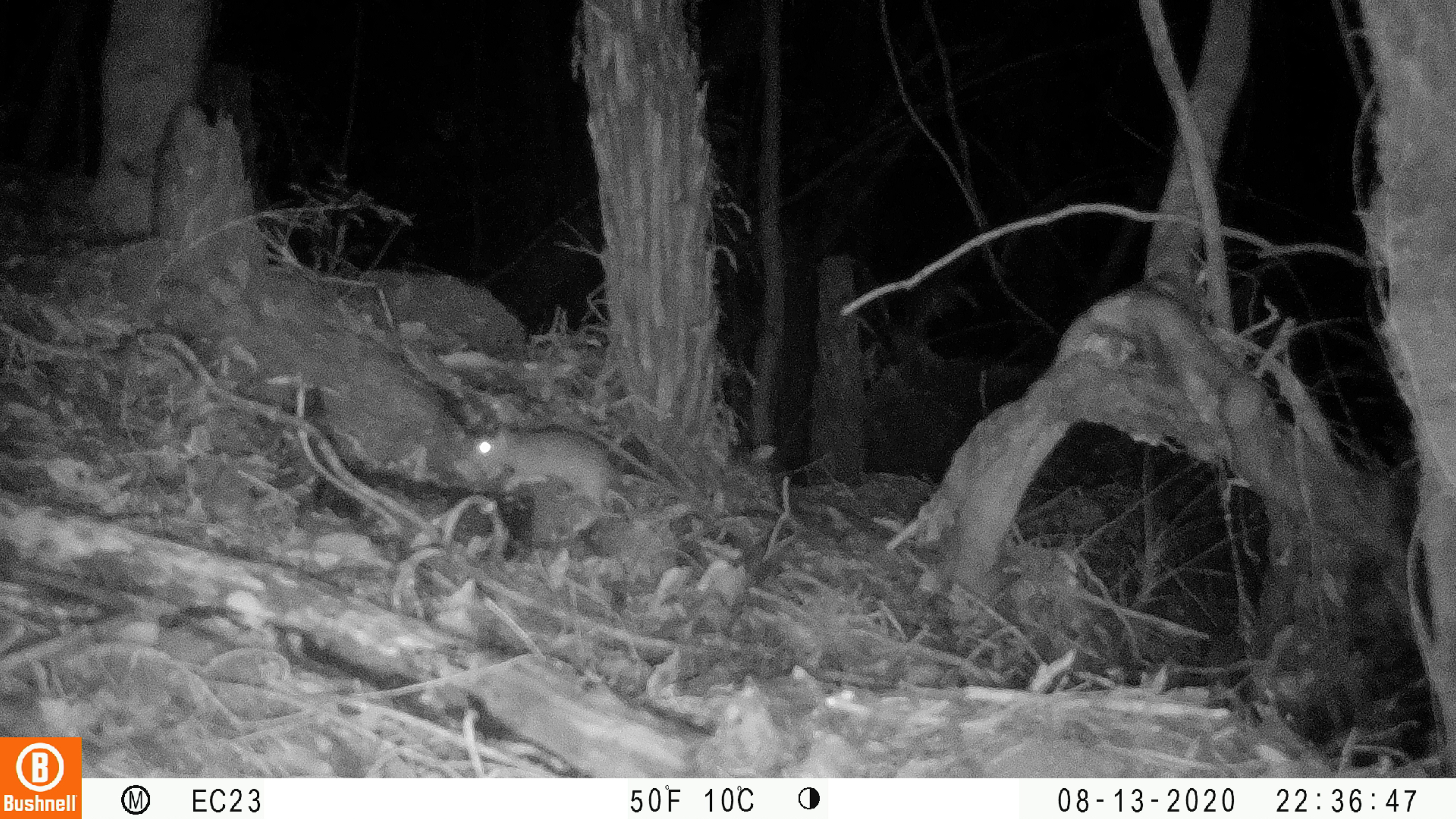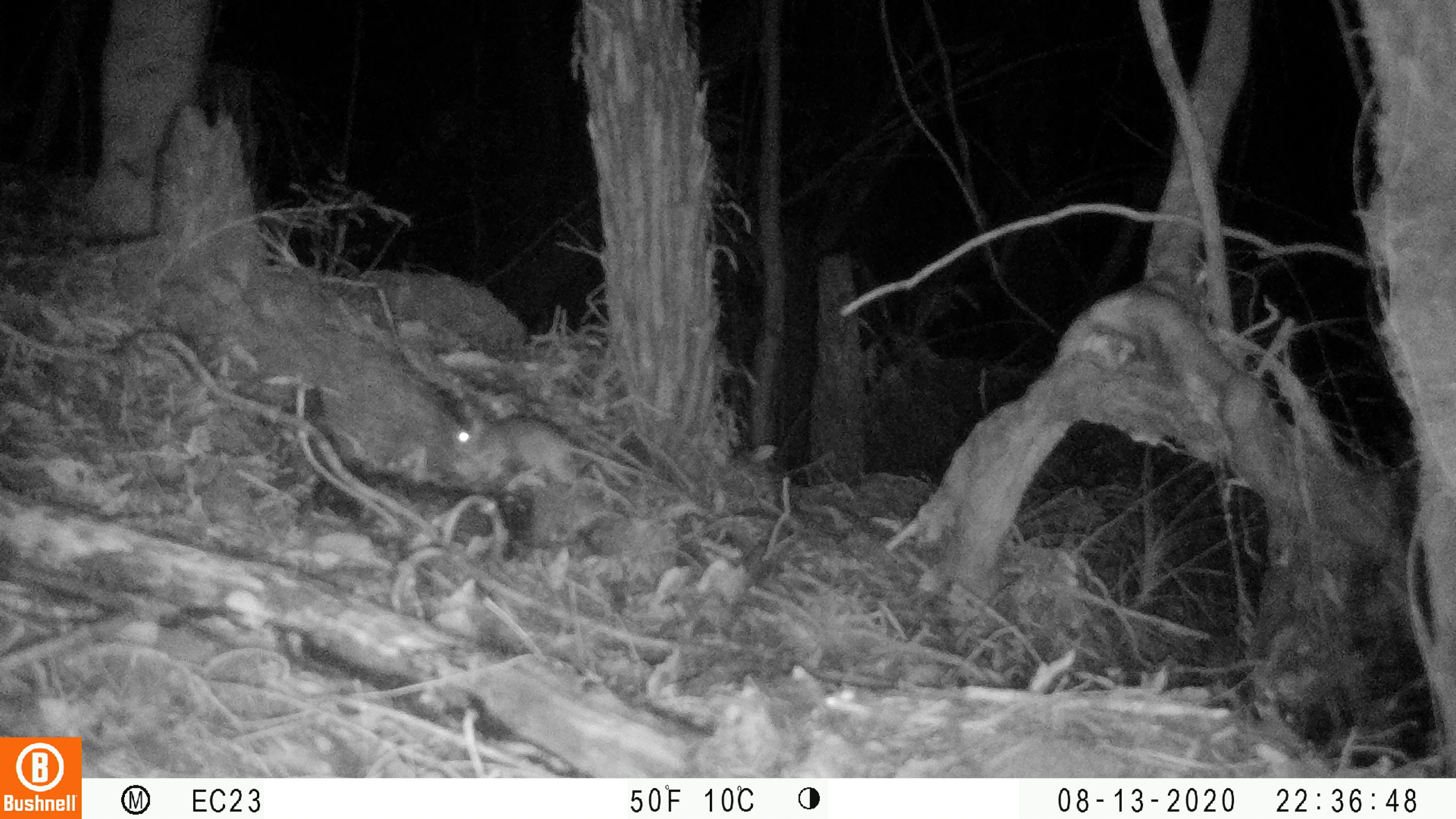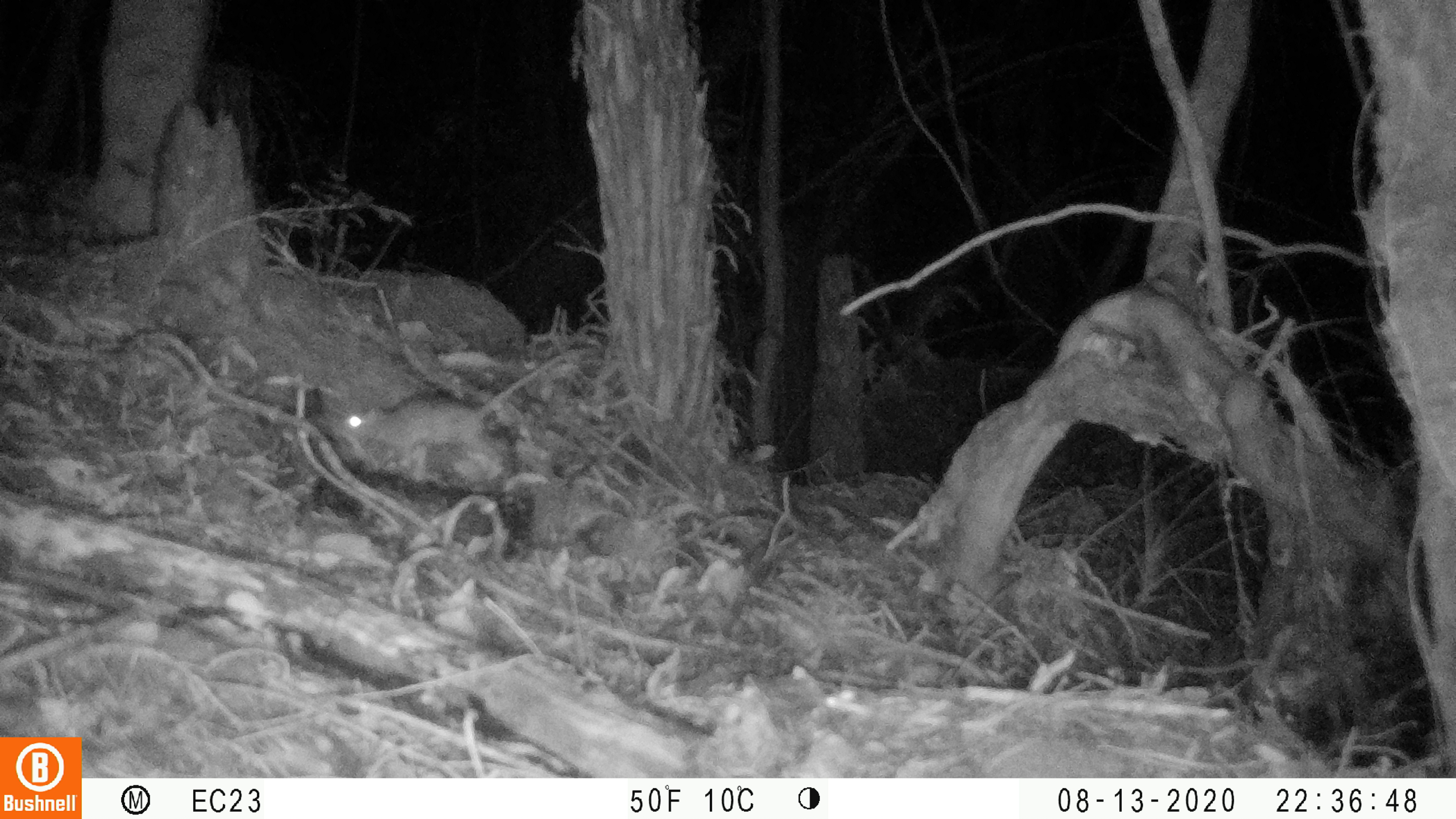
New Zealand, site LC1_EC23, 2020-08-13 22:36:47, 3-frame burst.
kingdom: Animalia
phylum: Chordata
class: Mammalia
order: Rodentia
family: Muridae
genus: Rattus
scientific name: Rattus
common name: rat